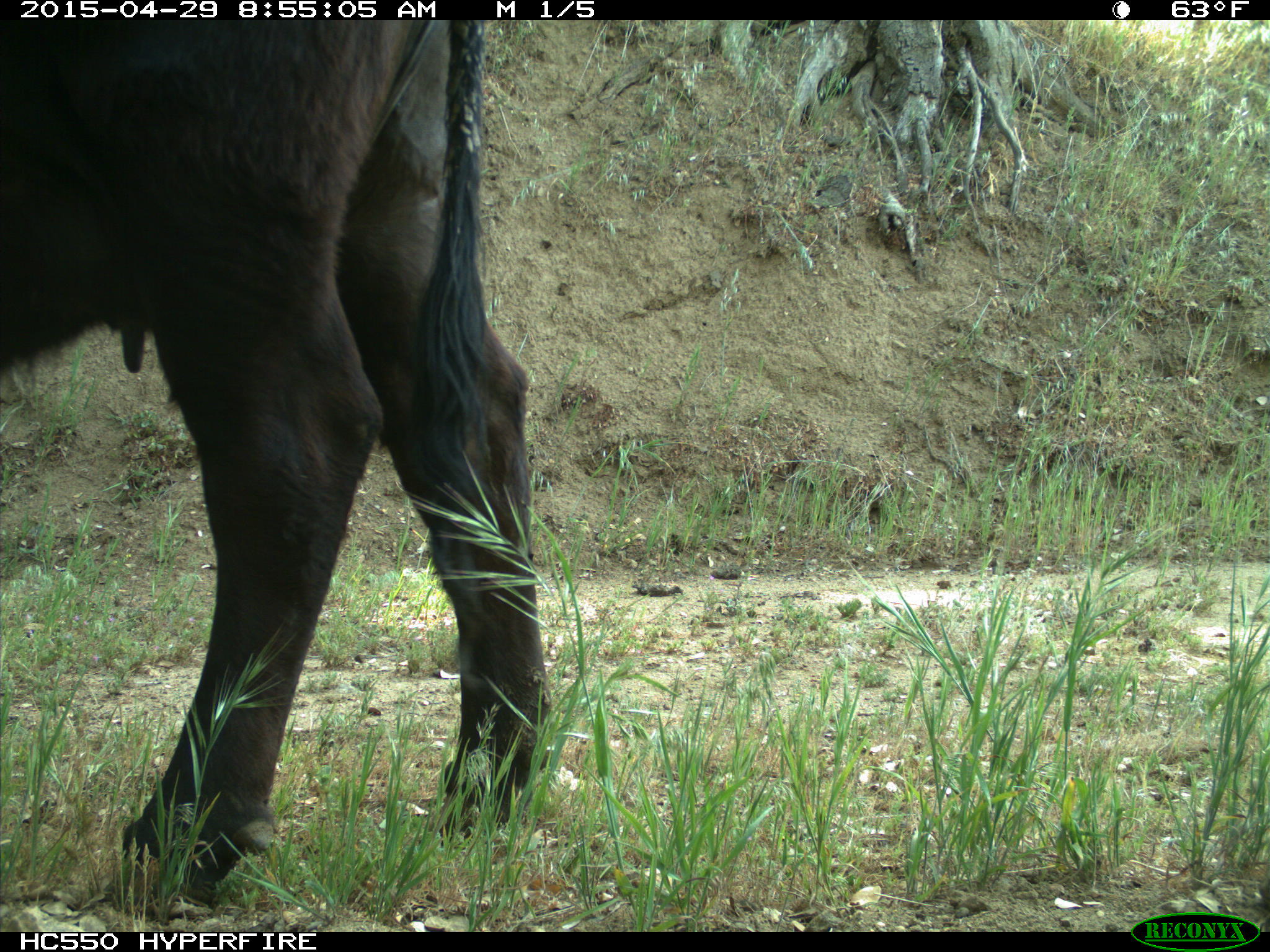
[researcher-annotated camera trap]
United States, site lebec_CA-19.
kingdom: Animalia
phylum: Chordata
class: Mammalia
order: Artiodactyla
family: Bovidae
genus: Bos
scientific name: Bos taurus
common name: domestic cow